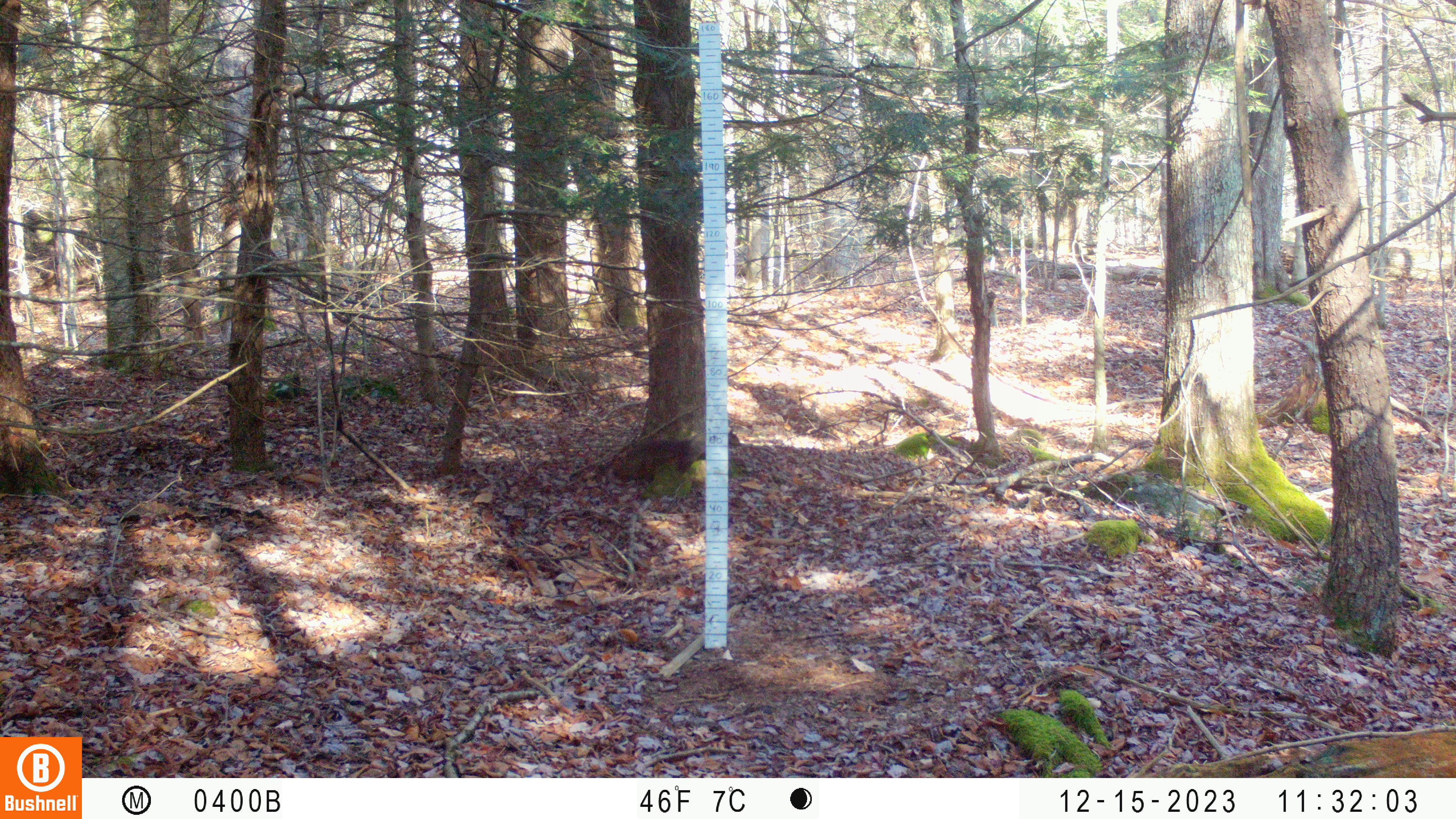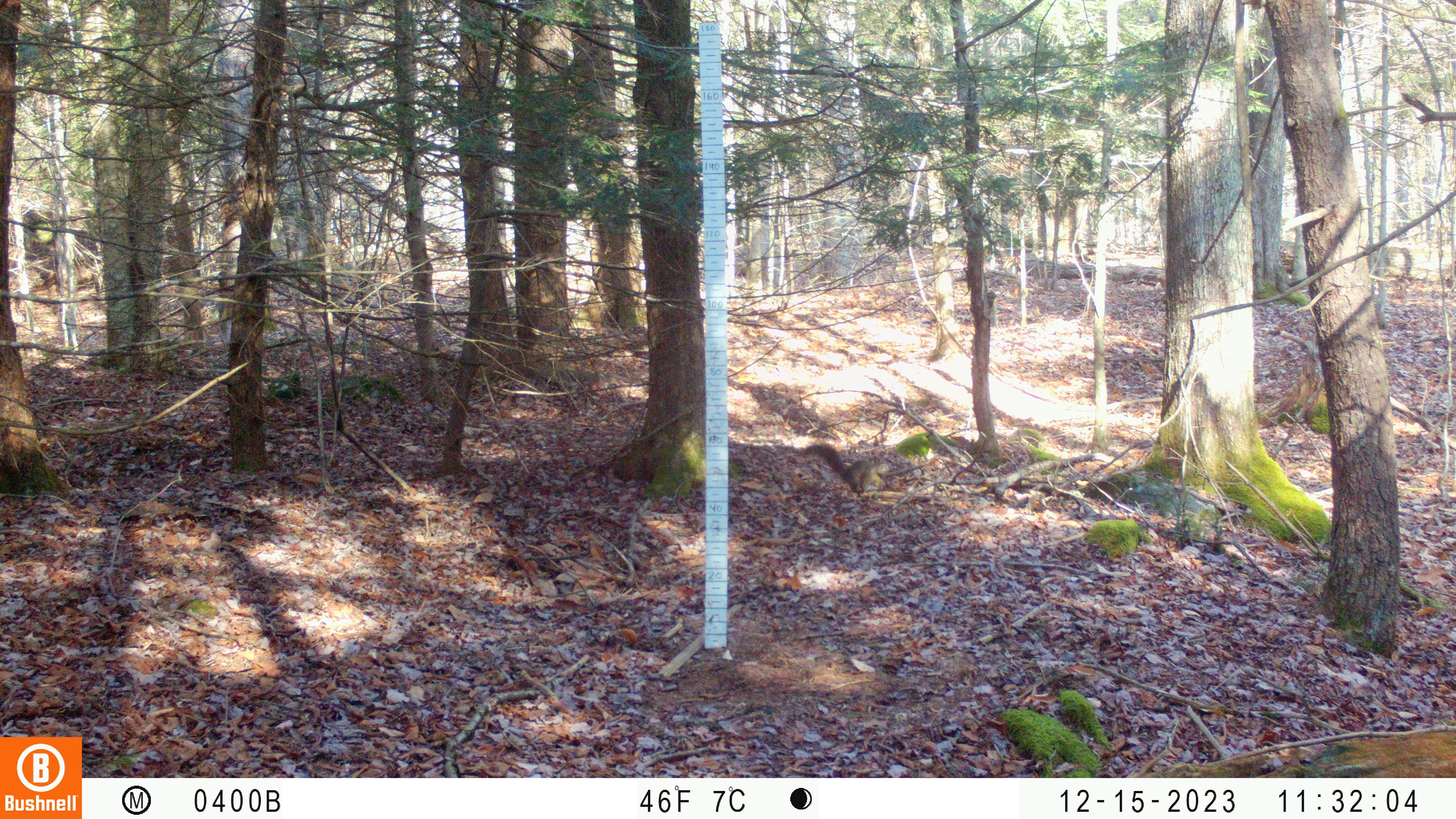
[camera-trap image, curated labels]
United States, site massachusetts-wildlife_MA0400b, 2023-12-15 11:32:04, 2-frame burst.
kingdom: Animalia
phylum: Chordata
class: Mammalia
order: Rodentia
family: Sciuridae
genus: Sciurus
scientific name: Sciurus carolinensis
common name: gray squirrel